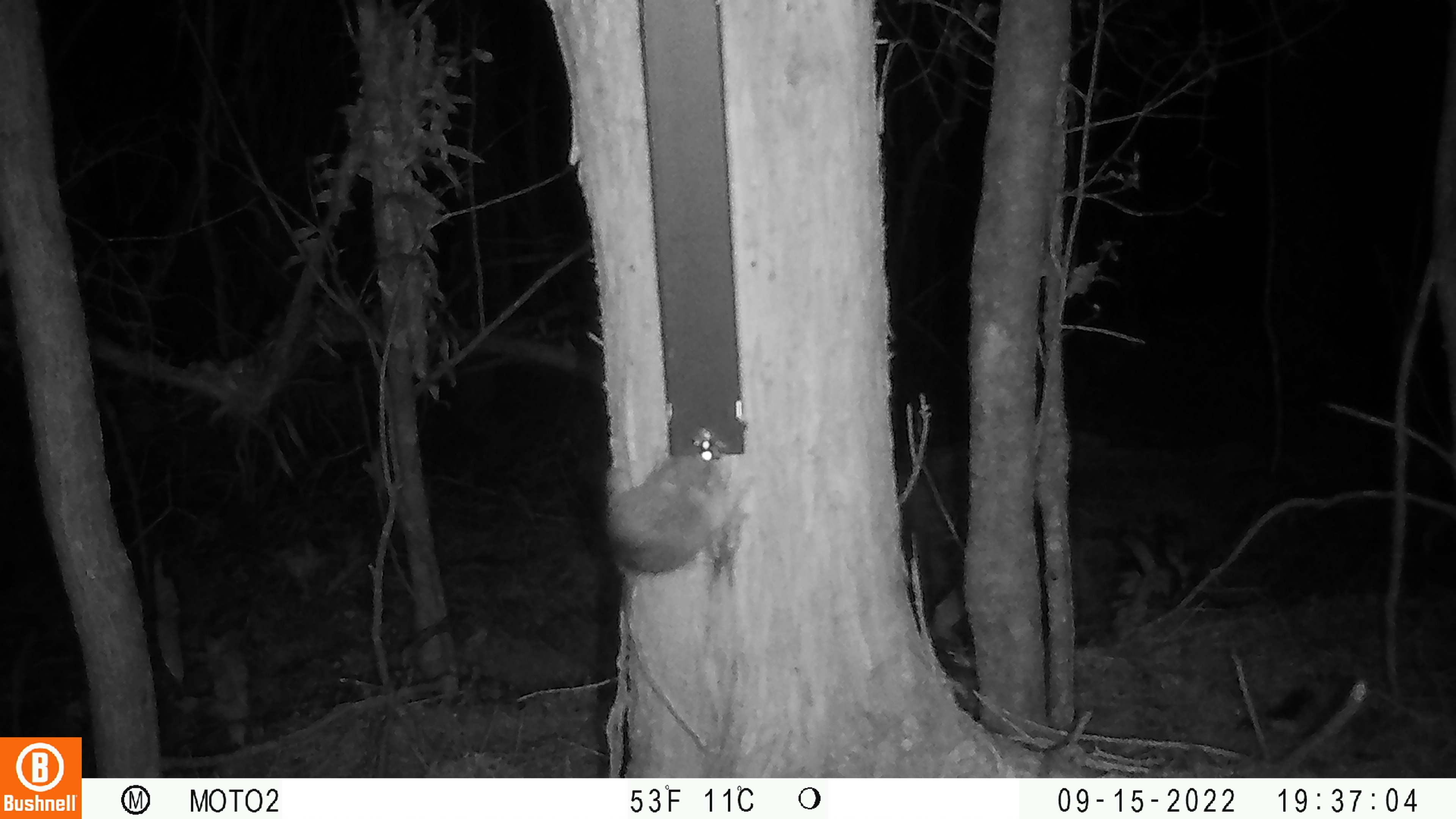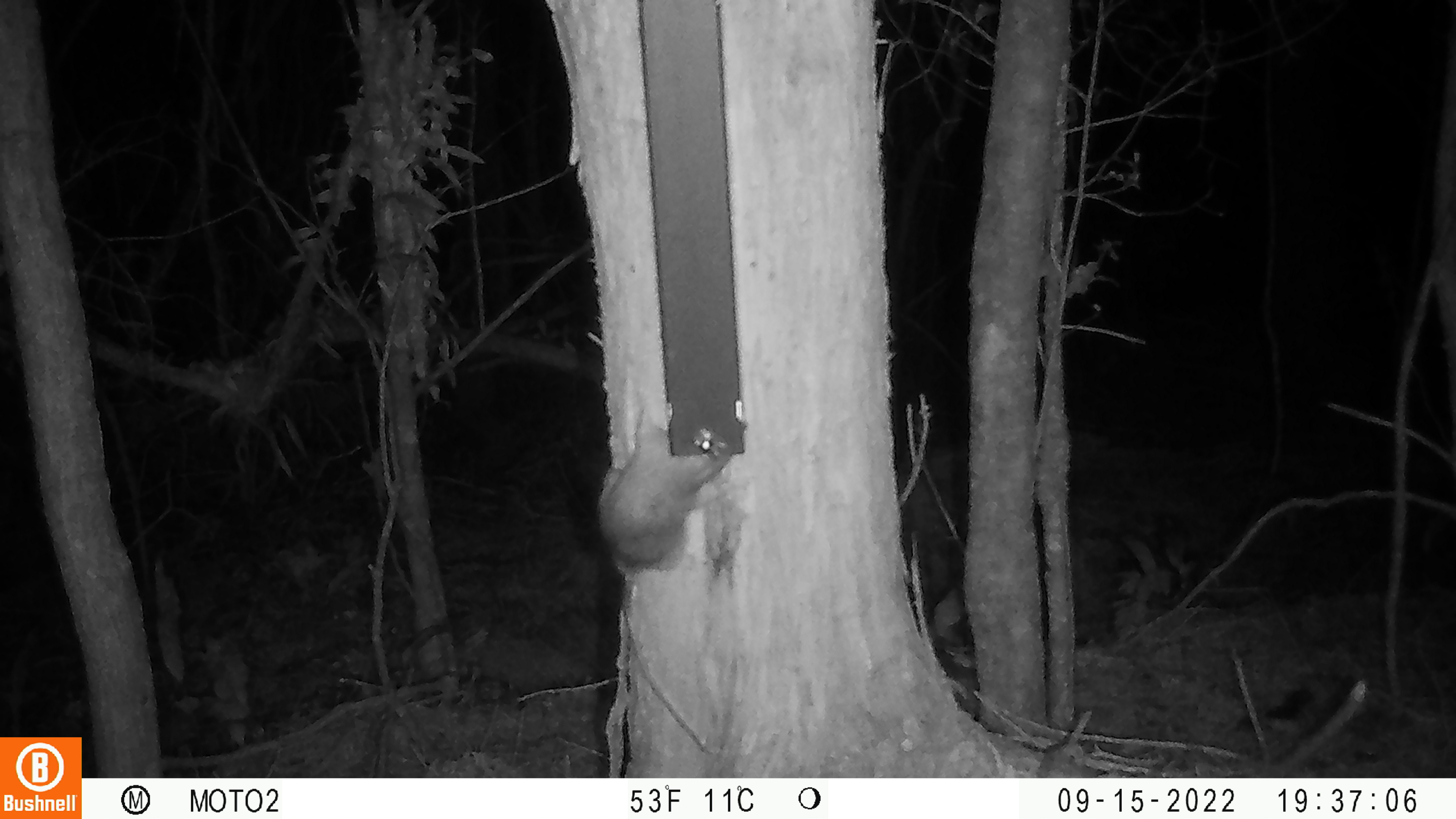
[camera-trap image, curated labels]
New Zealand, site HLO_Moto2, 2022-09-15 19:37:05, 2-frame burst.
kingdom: Animalia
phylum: Chordata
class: Mammalia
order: Rodentia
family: Muridae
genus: Rattus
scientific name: Rattus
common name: rat